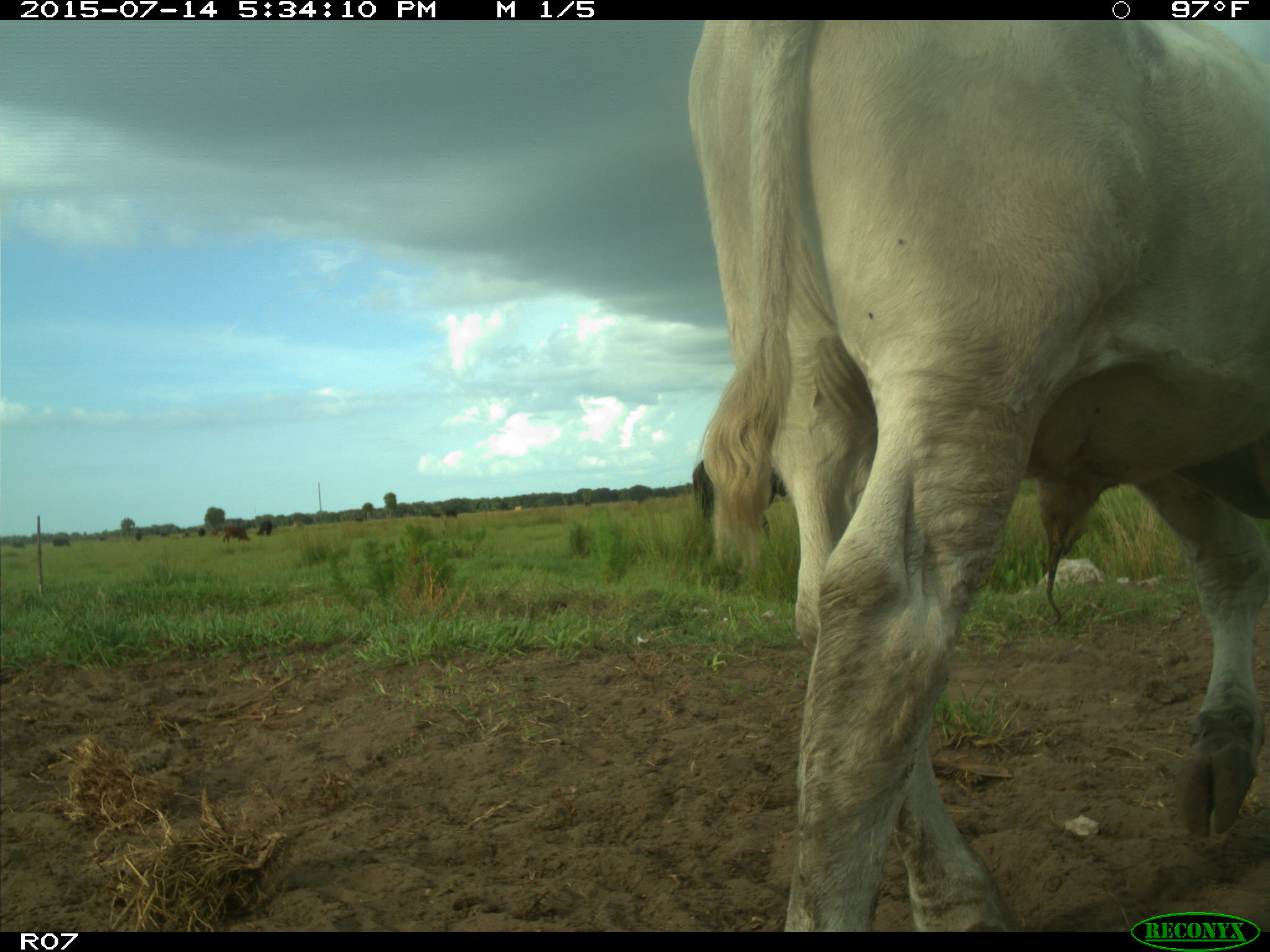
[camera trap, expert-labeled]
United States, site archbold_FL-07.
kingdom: Animalia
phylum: Chordata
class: Mammalia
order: Artiodactyla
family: Bovidae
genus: Bos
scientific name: Bos taurus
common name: domestic cow